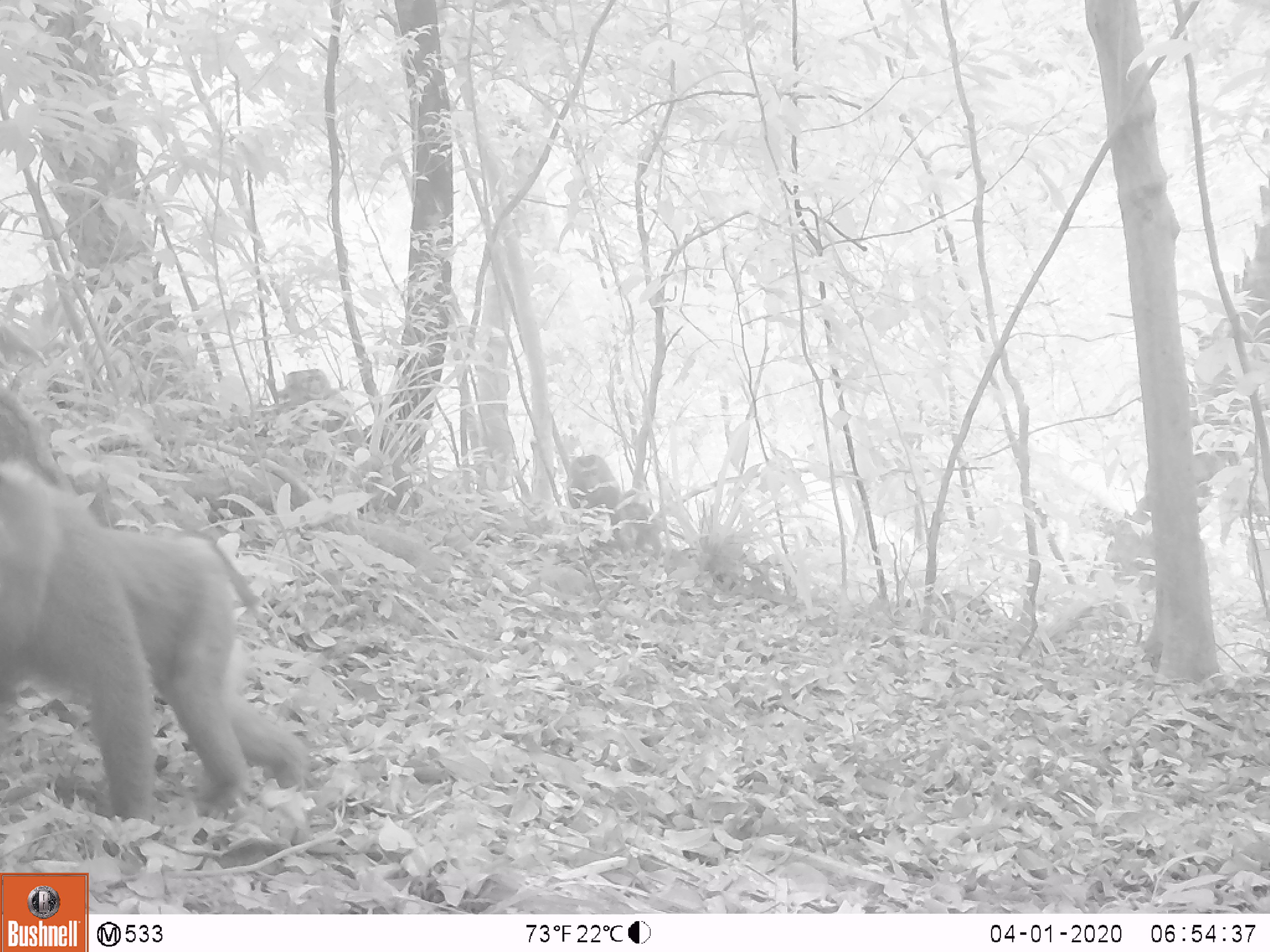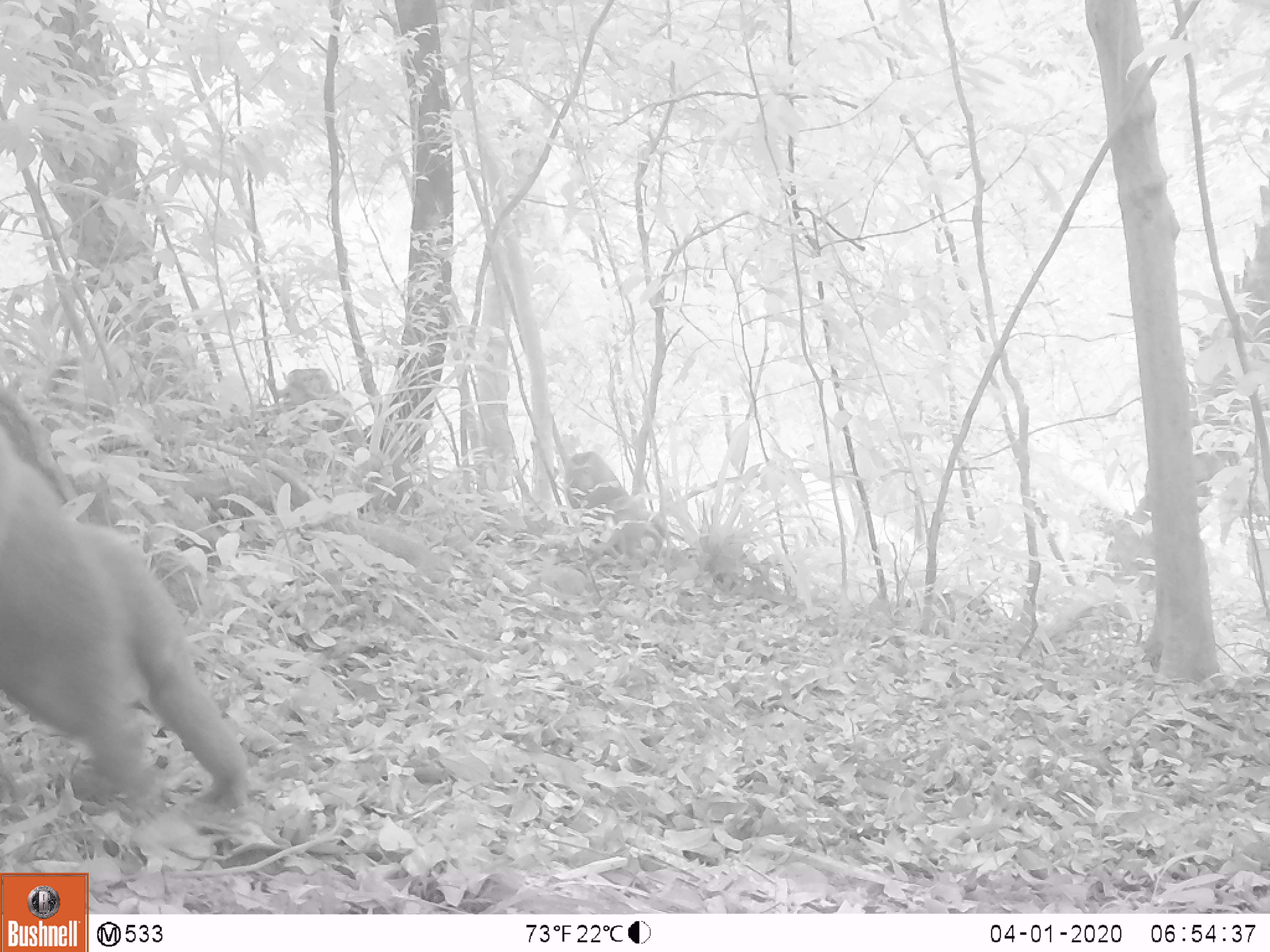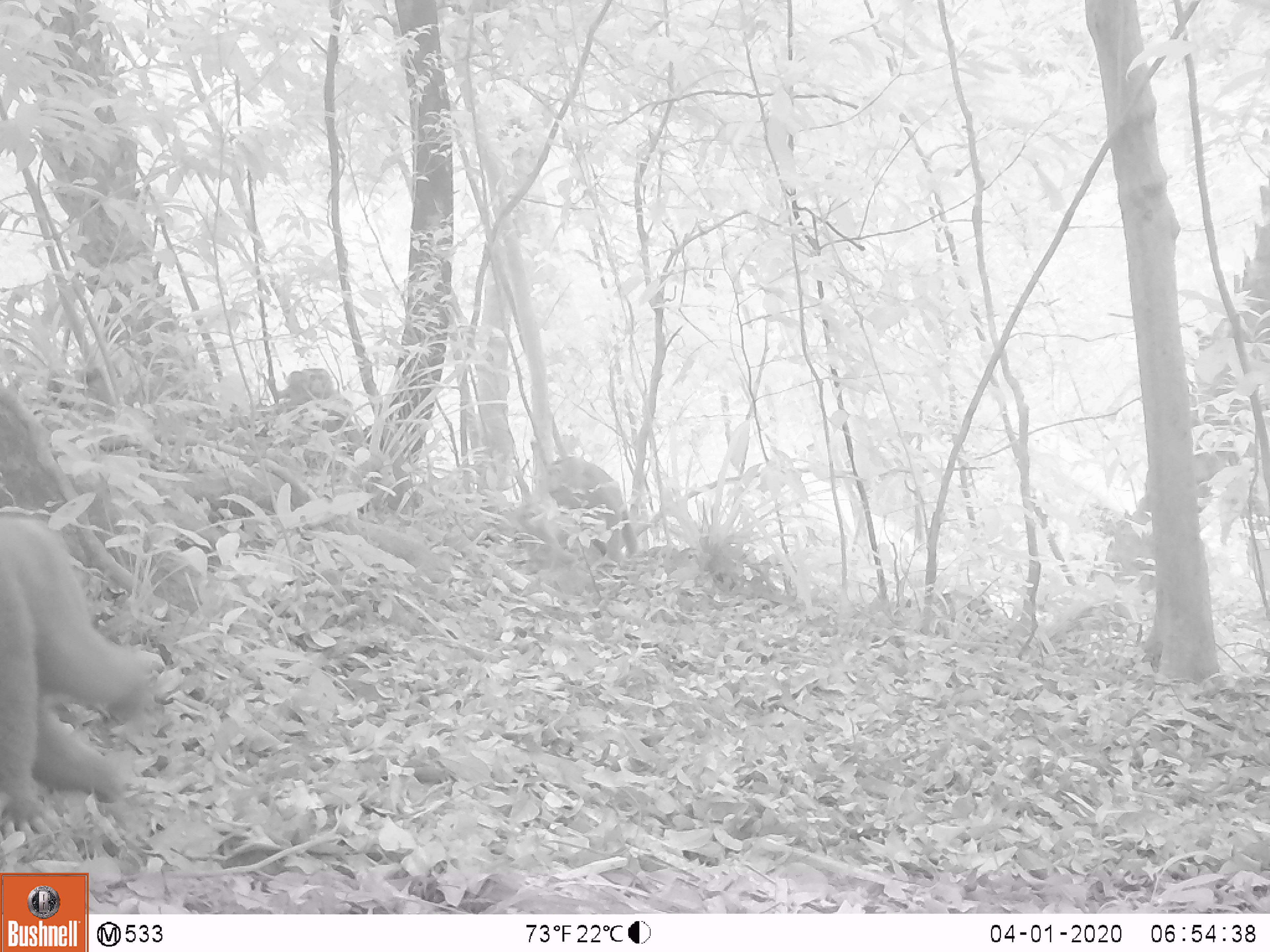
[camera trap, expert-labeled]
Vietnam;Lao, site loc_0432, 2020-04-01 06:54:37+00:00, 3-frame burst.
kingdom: Animalia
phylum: Chordata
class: Mammalia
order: Primates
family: Cercopithecidae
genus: Macaca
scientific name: Macaca nemestrina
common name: pig-tailed macaque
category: pig tailed macaque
Pig tailed macaque (pig-tailed macaque) (Macaca nemestrina). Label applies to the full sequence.